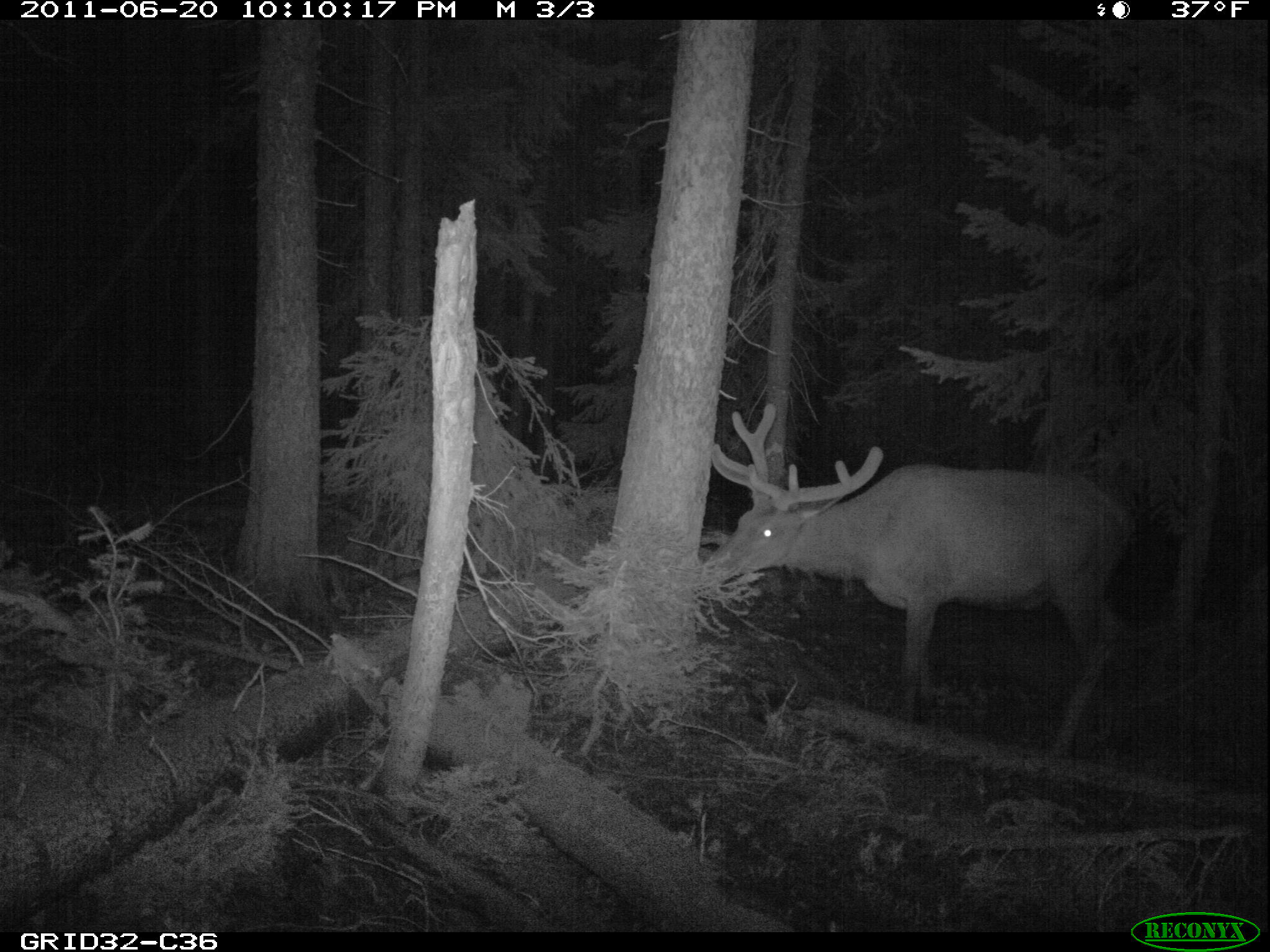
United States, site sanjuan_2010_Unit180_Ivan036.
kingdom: Animalia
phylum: Chordata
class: Mammalia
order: Artiodactyla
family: Cervidae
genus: Cervus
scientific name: Cervus elaphus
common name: red deer